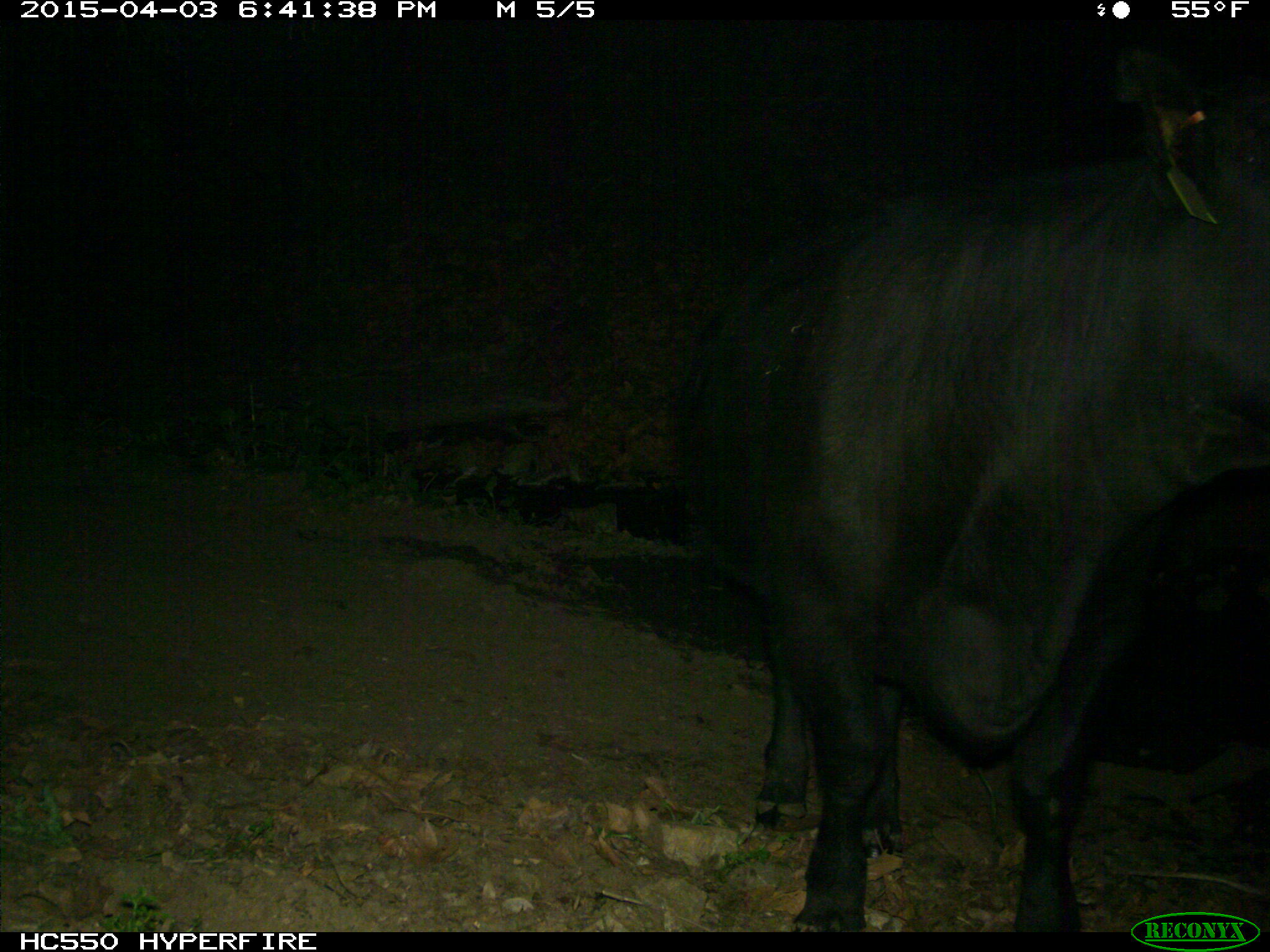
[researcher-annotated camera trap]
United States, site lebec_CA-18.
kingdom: Animalia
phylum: Chordata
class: Mammalia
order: Artiodactyla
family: Bovidae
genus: Bos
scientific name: Bos taurus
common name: domestic cow